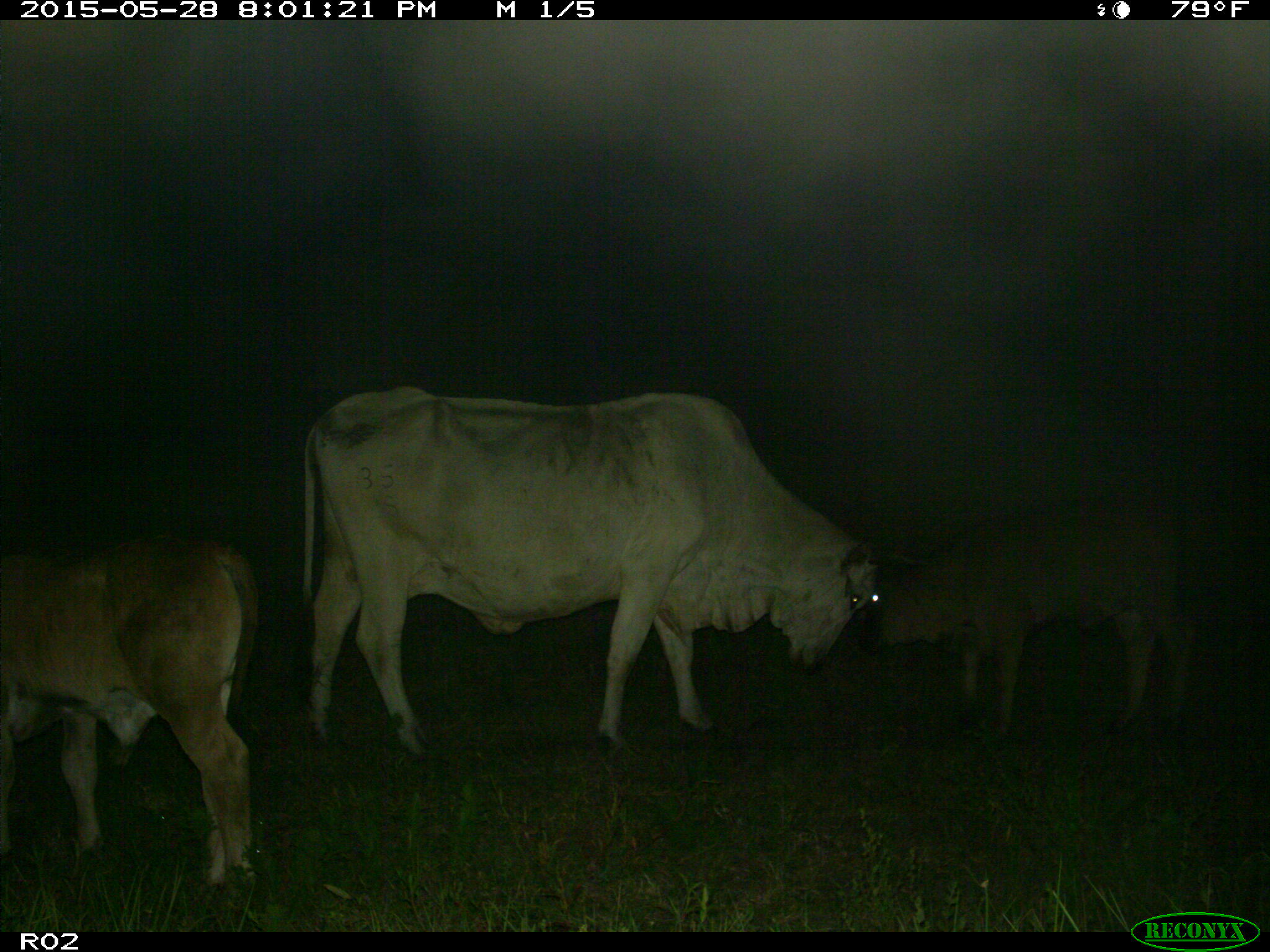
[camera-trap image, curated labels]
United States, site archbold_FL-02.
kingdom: Animalia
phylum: Chordata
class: Mammalia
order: Artiodactyla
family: Bovidae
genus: Bos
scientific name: Bos taurus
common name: domestic cow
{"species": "Bos taurus (domestic cow)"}